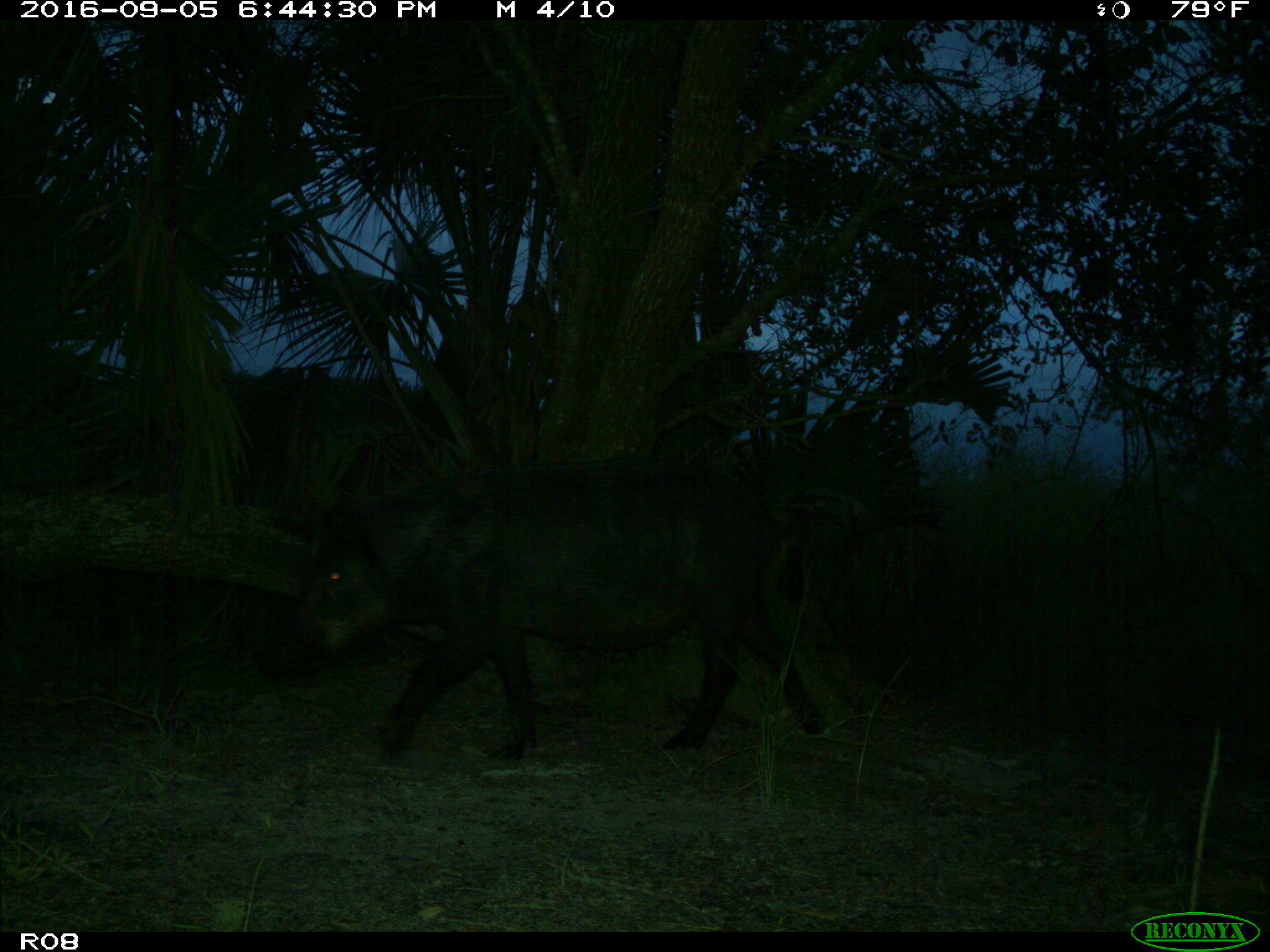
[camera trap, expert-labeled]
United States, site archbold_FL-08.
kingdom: Animalia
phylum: Chordata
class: Mammalia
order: Artiodactyla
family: Suidae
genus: Sus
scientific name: Sus scrofa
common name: wild boar